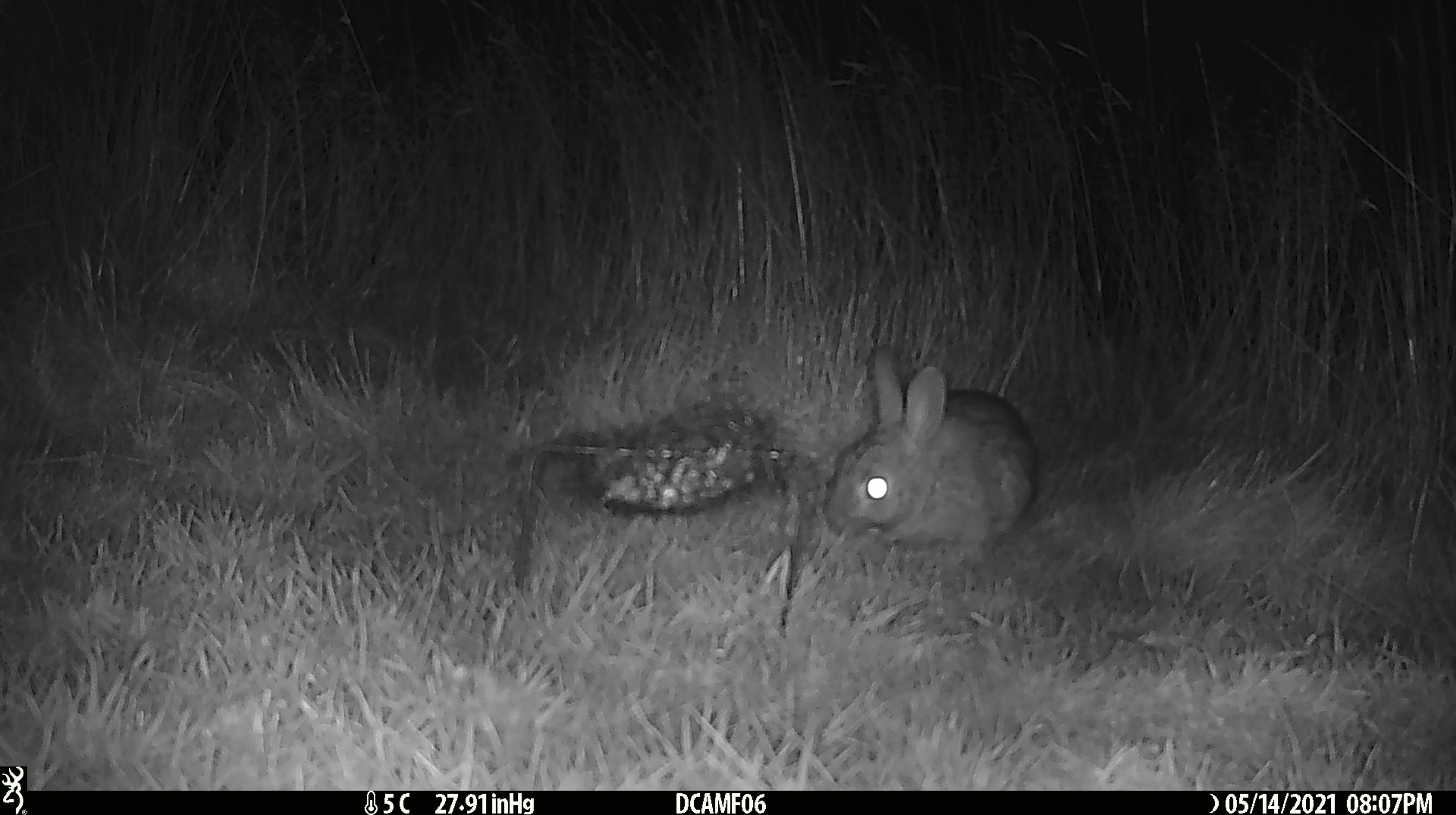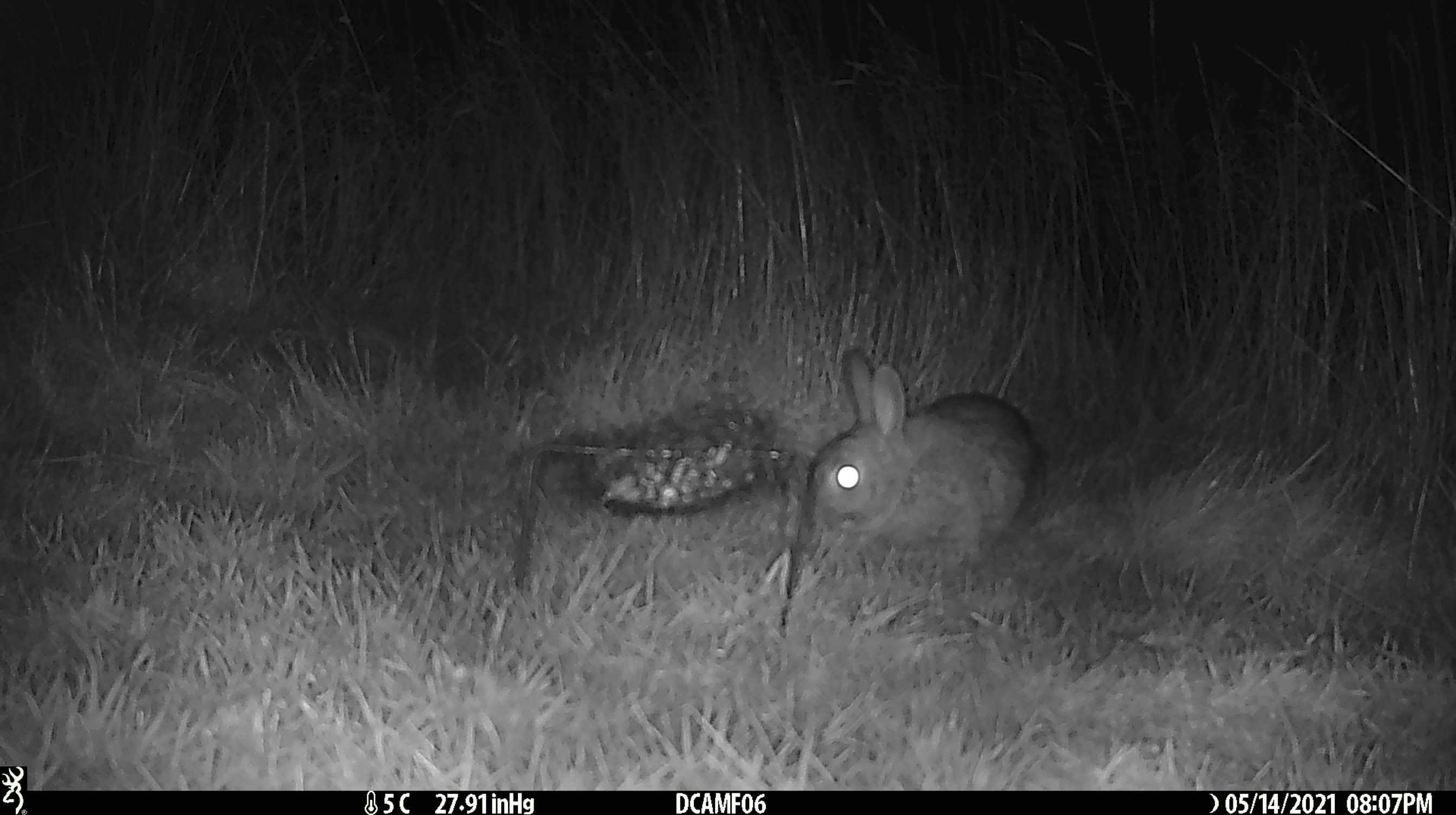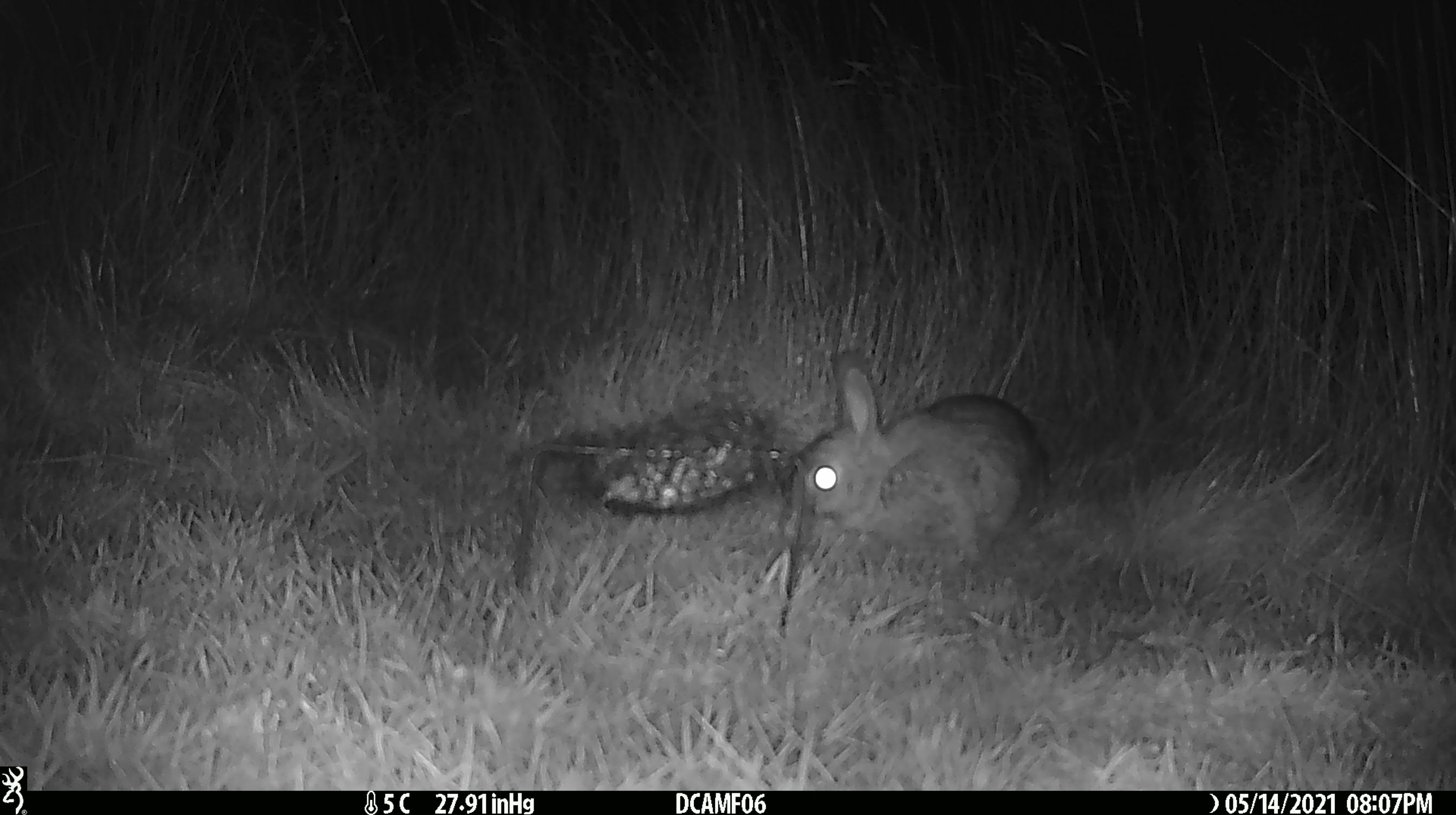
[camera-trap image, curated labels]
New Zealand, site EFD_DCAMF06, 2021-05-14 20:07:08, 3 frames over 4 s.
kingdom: Animalia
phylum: Chordata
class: Mammalia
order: Lagomorpha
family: Leporidae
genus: Oryctolagus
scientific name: Oryctolagus cuniculus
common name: european rabbit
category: rabbit